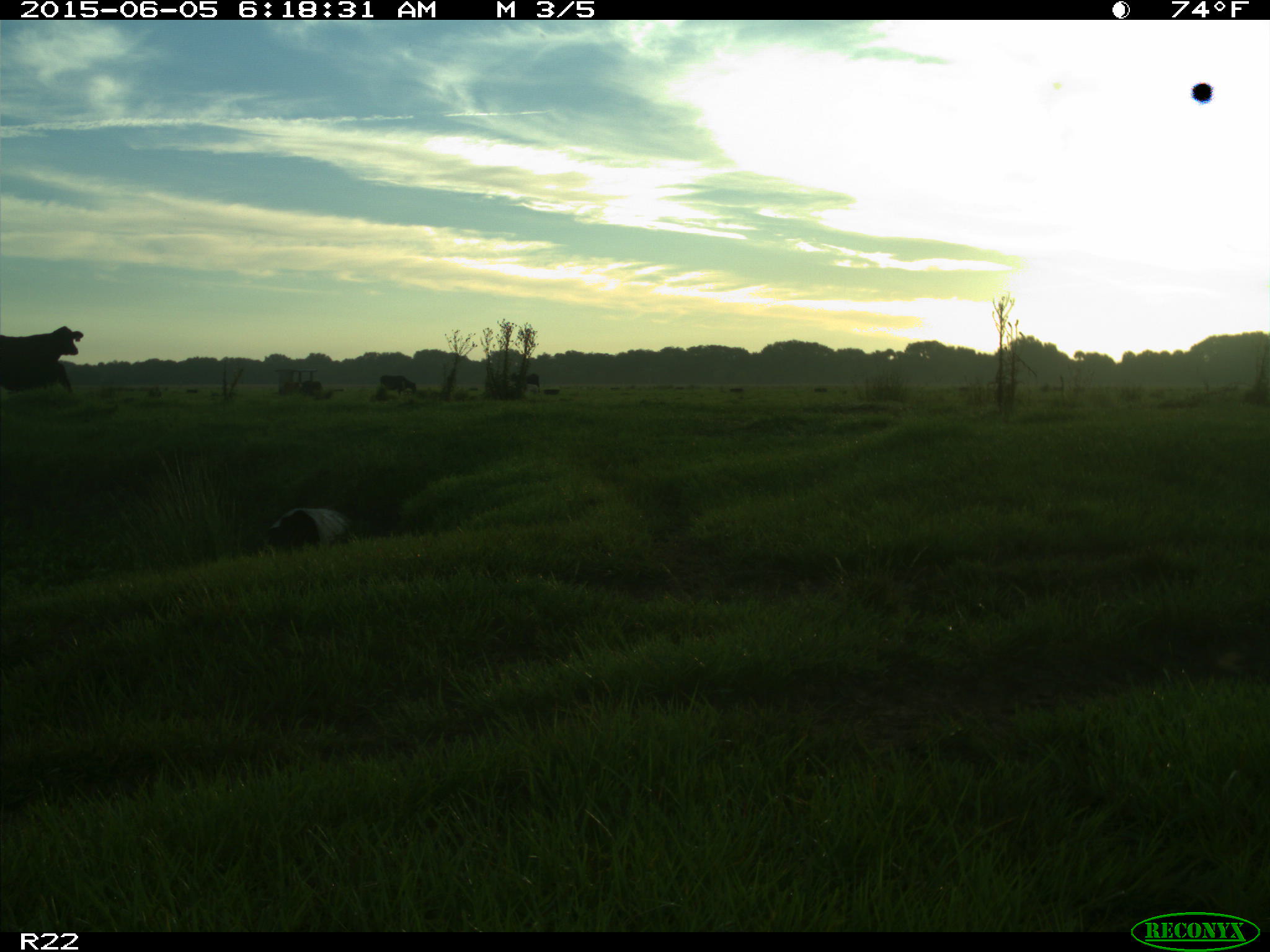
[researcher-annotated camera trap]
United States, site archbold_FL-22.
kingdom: Animalia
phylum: Chordata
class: Mammalia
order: Artiodactyla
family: Bovidae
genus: Bos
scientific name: Bos taurus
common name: domestic cow